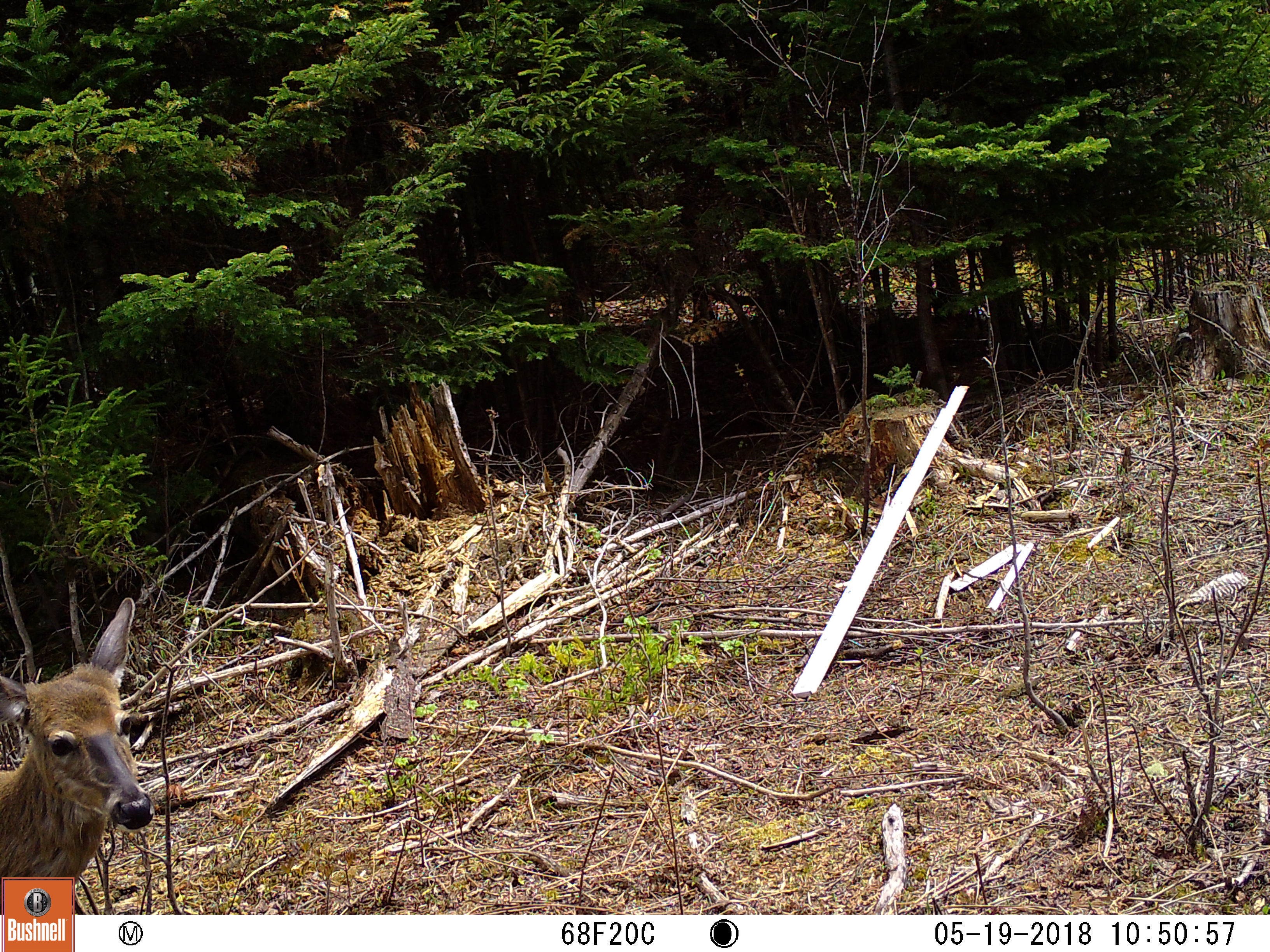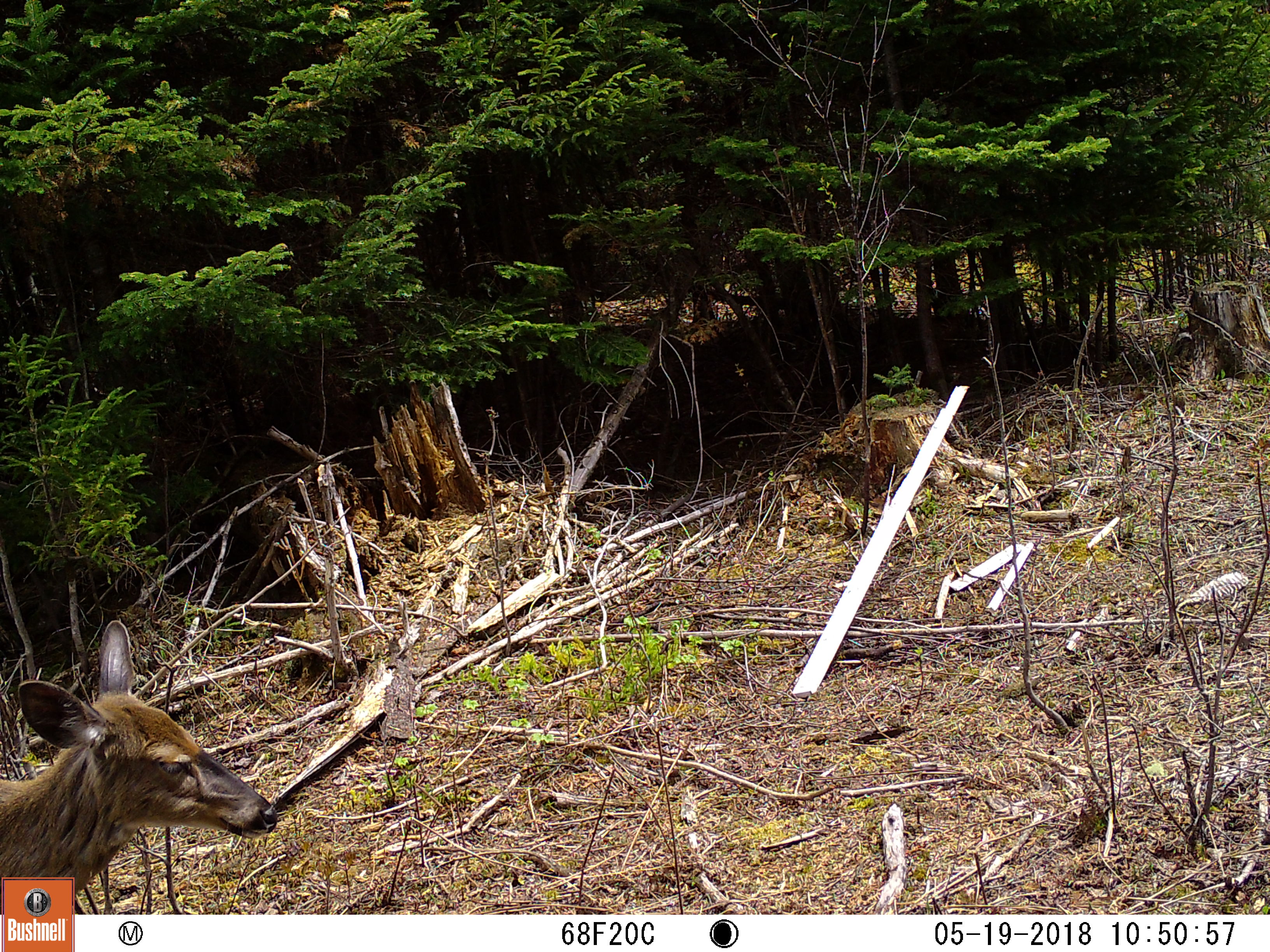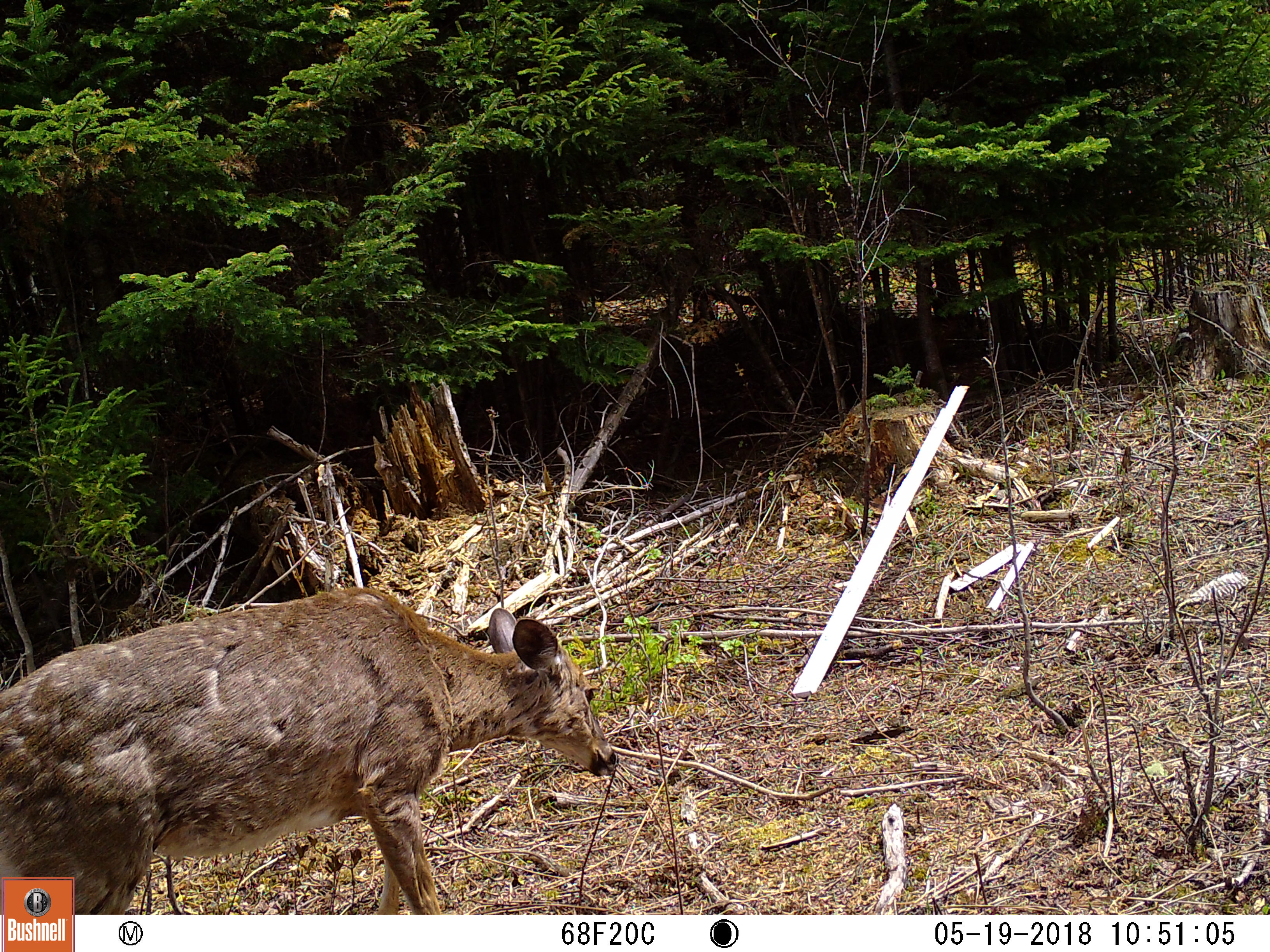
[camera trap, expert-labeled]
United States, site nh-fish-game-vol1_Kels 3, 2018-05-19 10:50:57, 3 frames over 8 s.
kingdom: Animalia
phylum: Chordata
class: Mammalia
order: Artiodactyla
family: Cervidae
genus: Odocoileus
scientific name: Odocoileus virginianus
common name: white-tailed deer